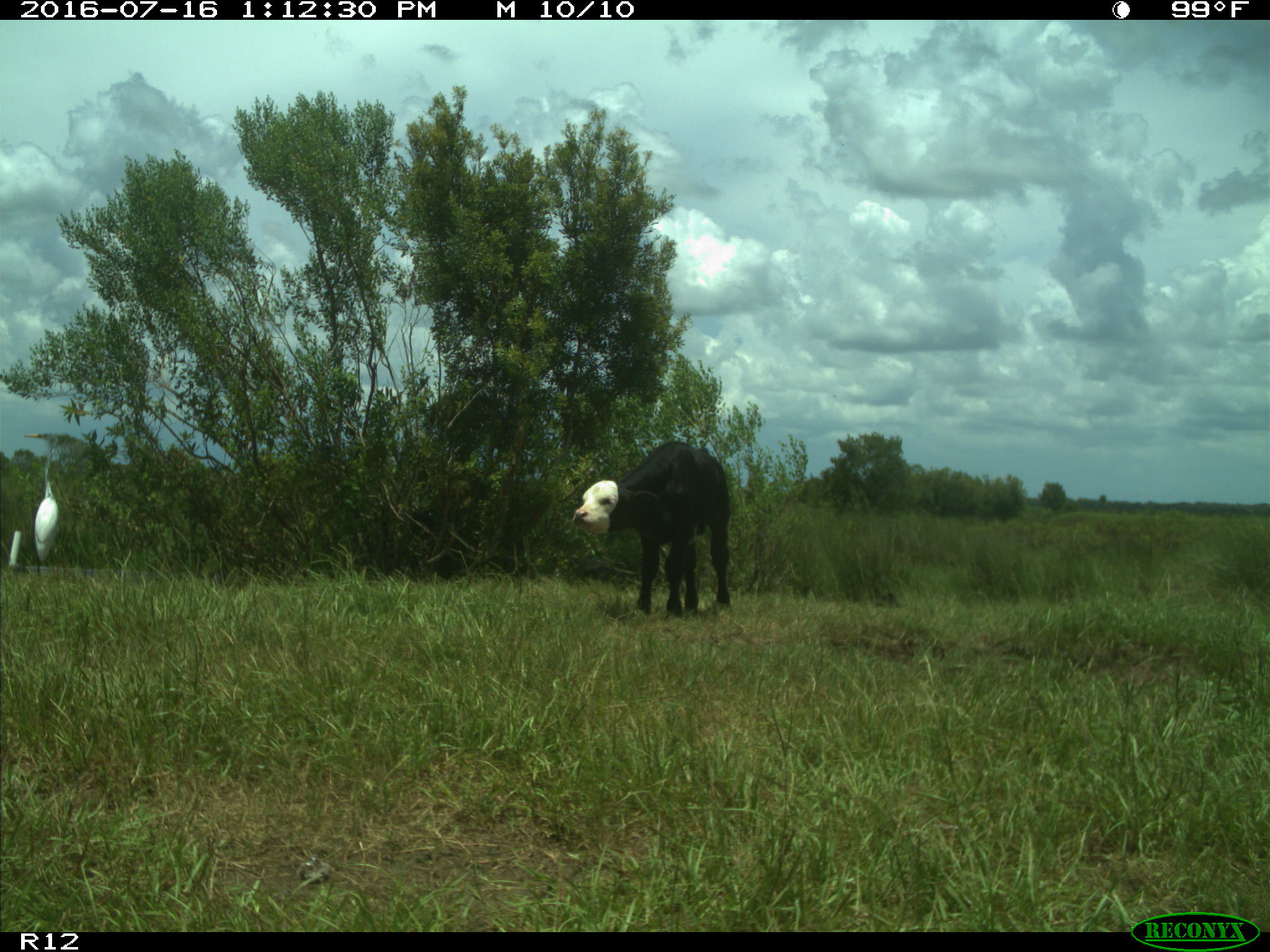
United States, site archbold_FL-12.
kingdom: Animalia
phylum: Chordata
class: Mammalia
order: Artiodactyla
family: Bovidae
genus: Bos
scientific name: Bos taurus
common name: domestic cow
Bos taurus (domestic cow).